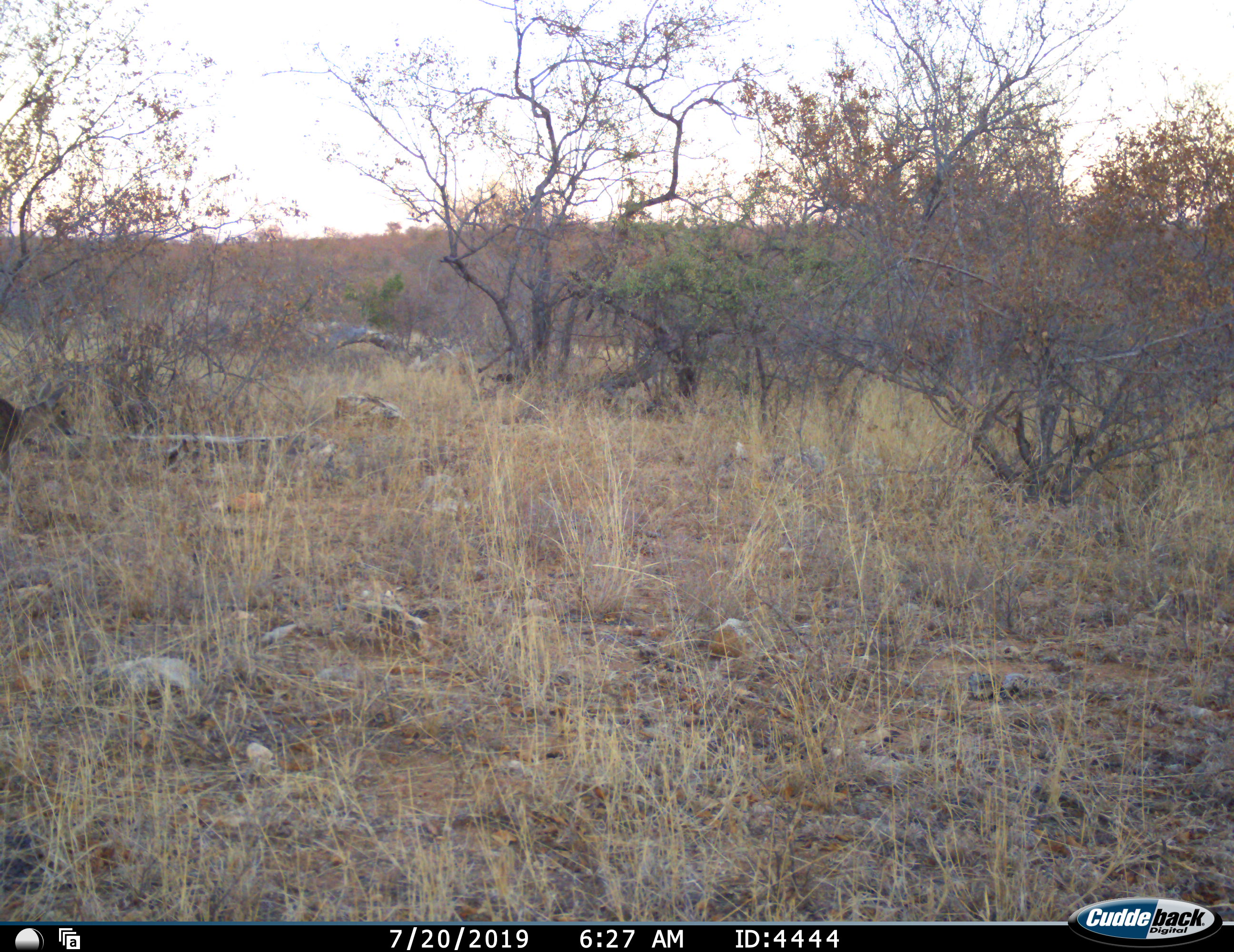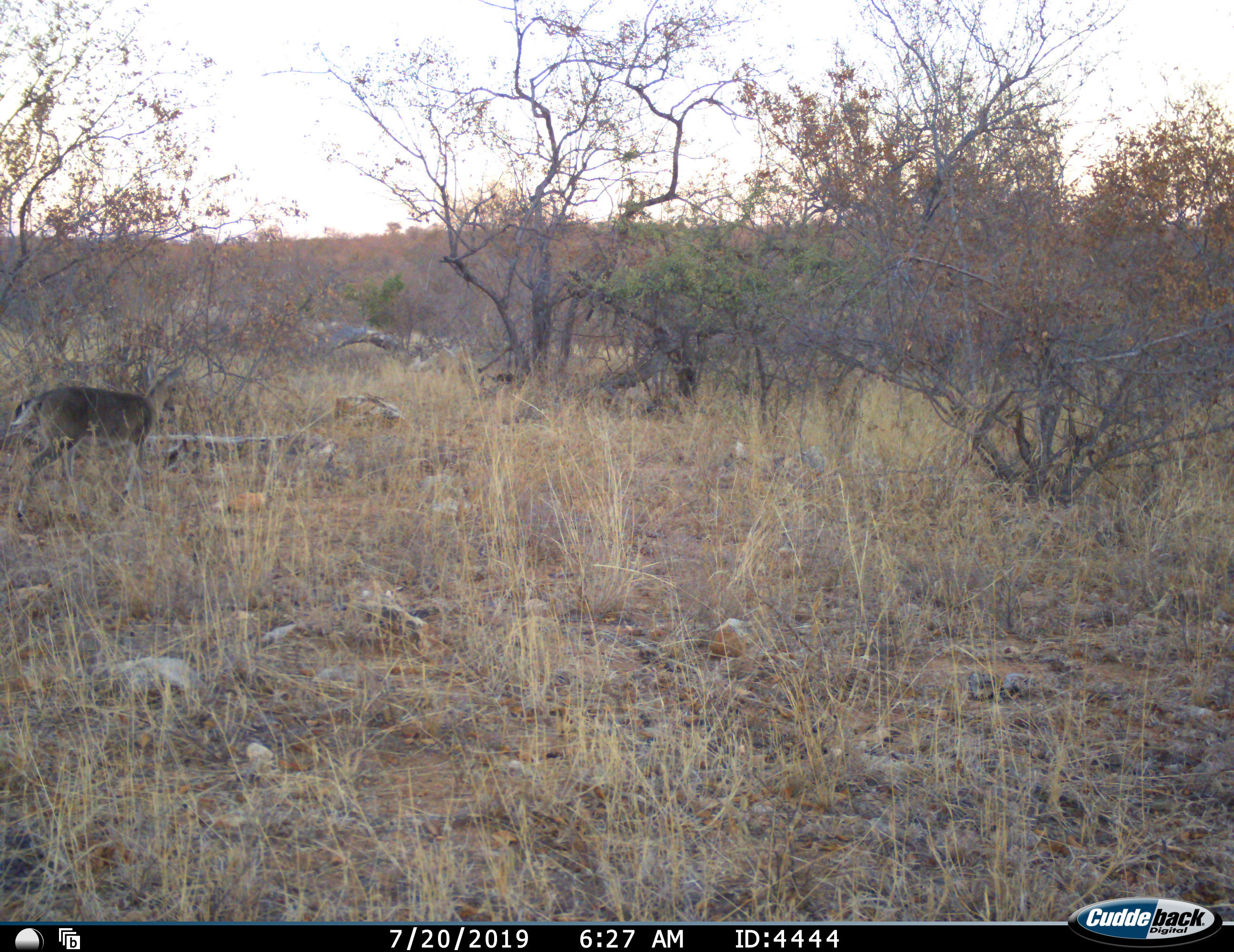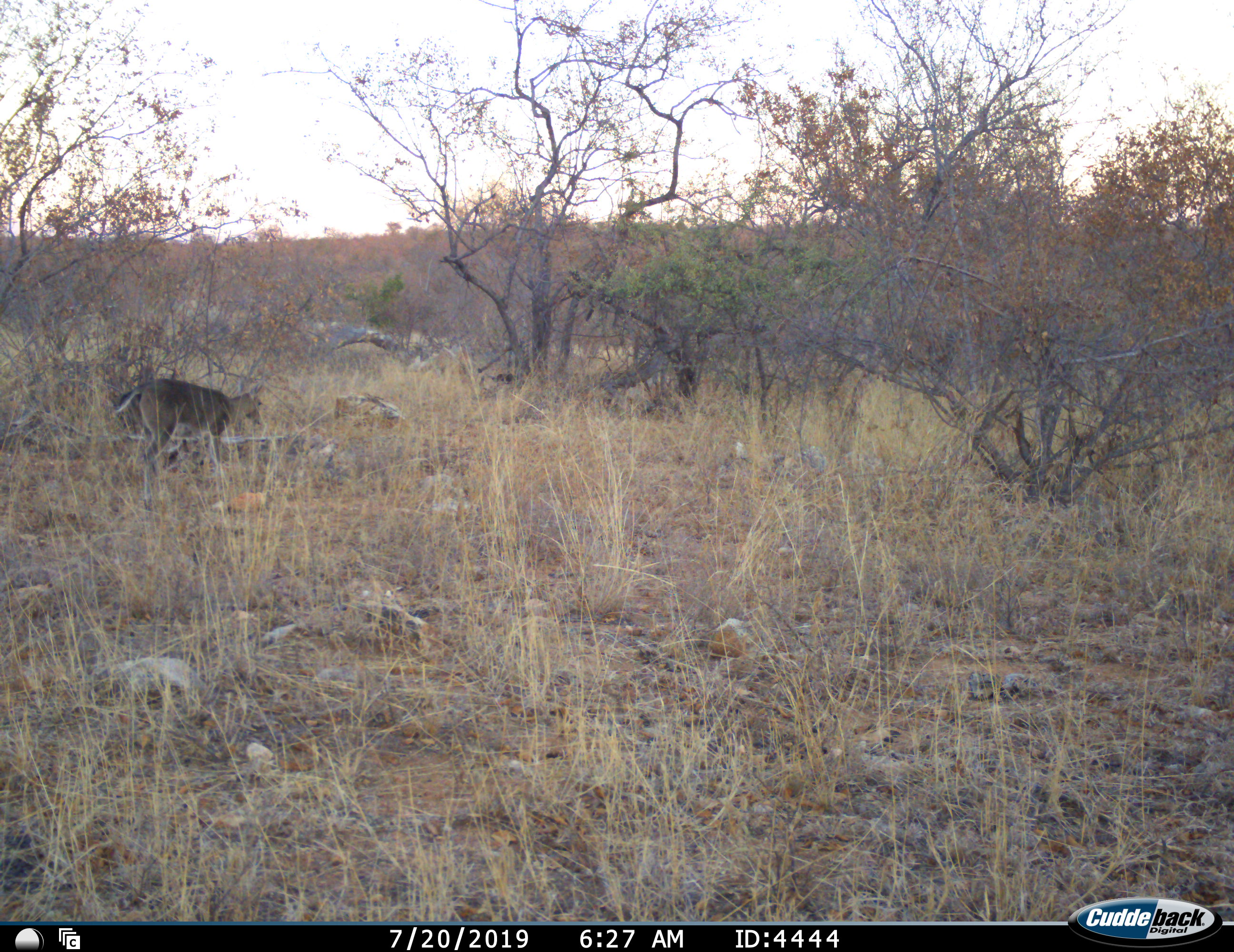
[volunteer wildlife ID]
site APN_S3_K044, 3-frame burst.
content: unidentified animal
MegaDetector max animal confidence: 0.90